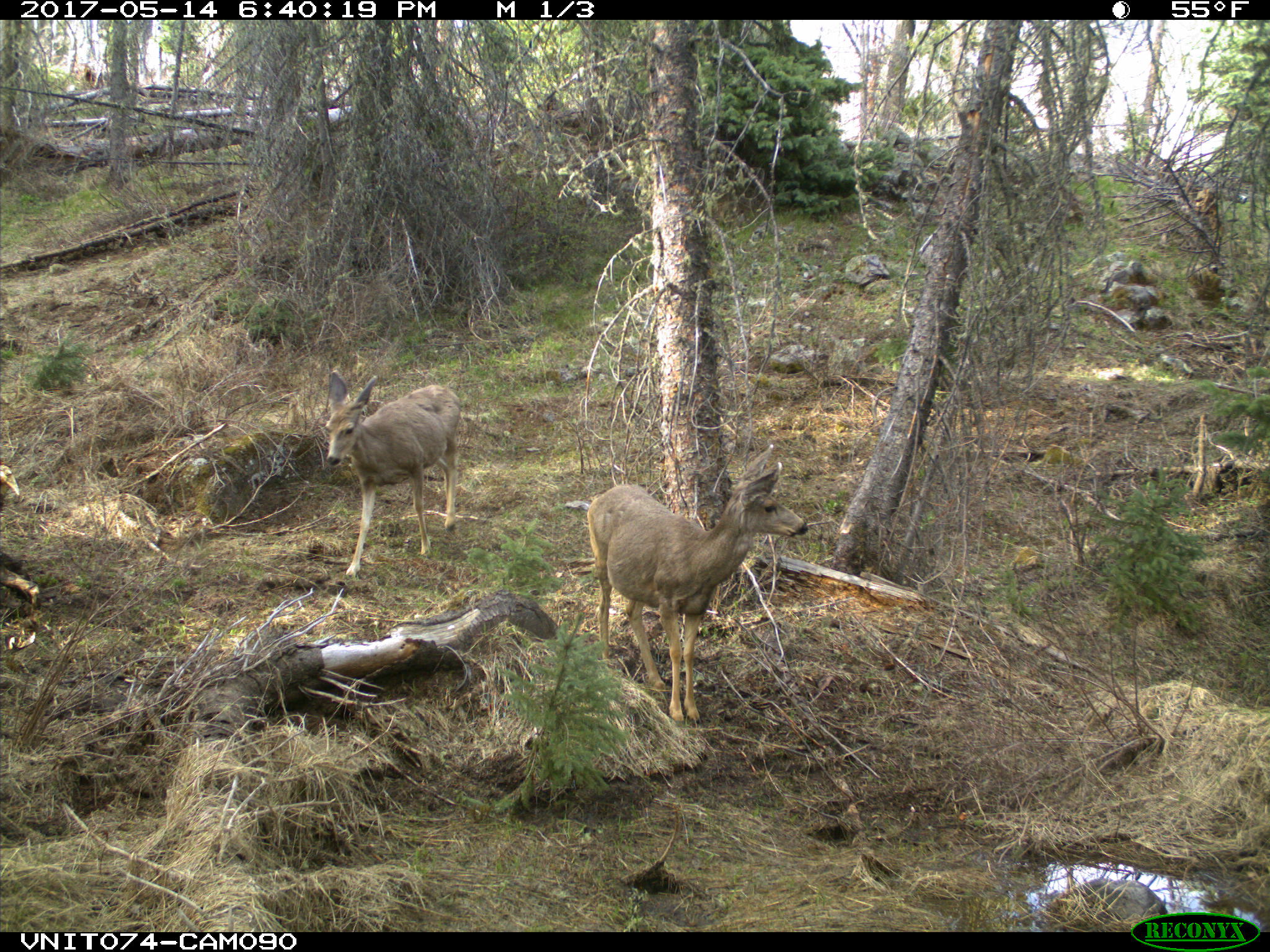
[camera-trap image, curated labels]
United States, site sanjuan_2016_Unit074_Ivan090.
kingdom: Animalia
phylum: Chordata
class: Mammalia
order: Artiodactyla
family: Cervidae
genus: Odocoileus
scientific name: Odocoileus hemionus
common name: mule deer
Odocoileus hemionus (mule deer).